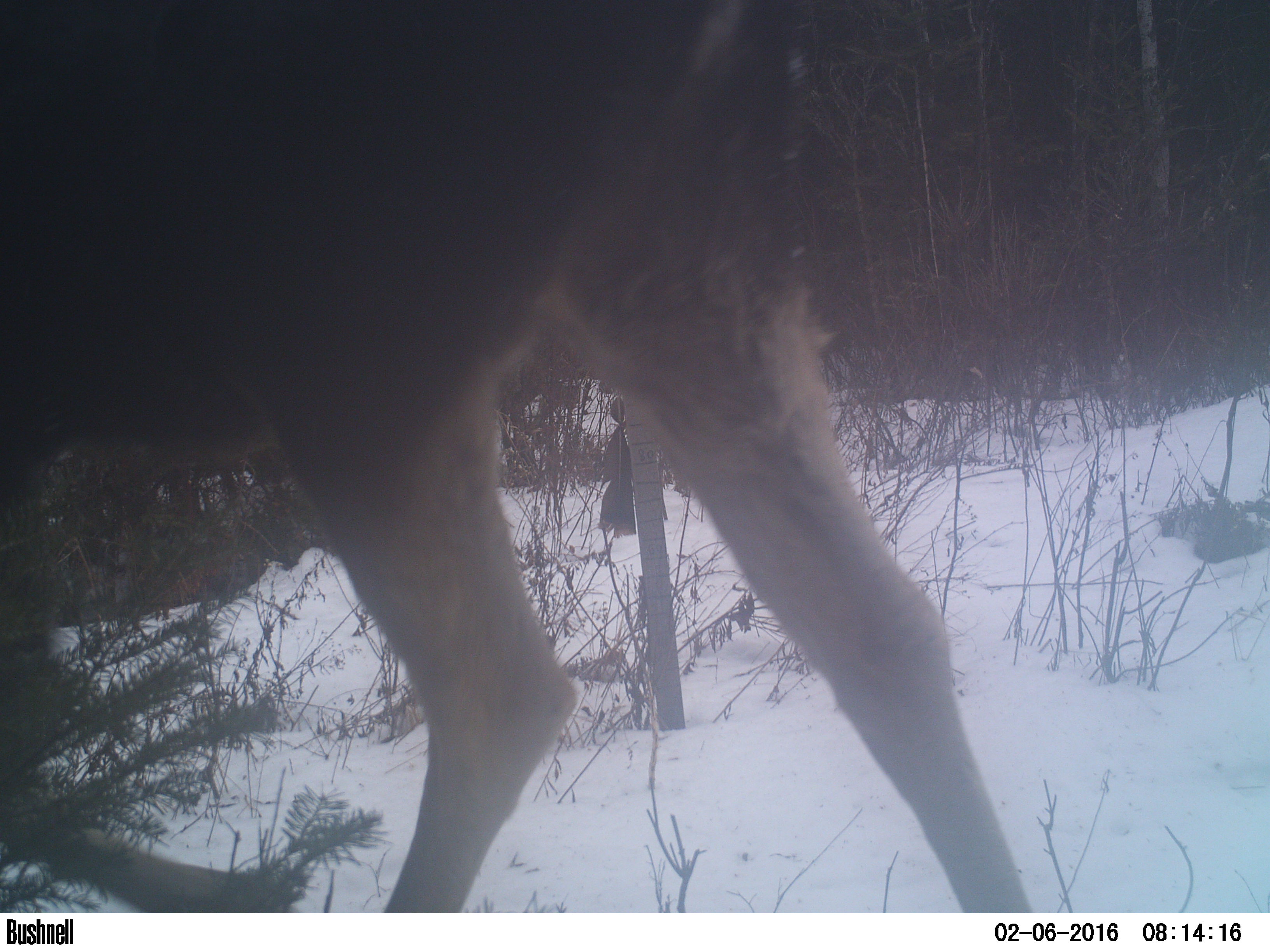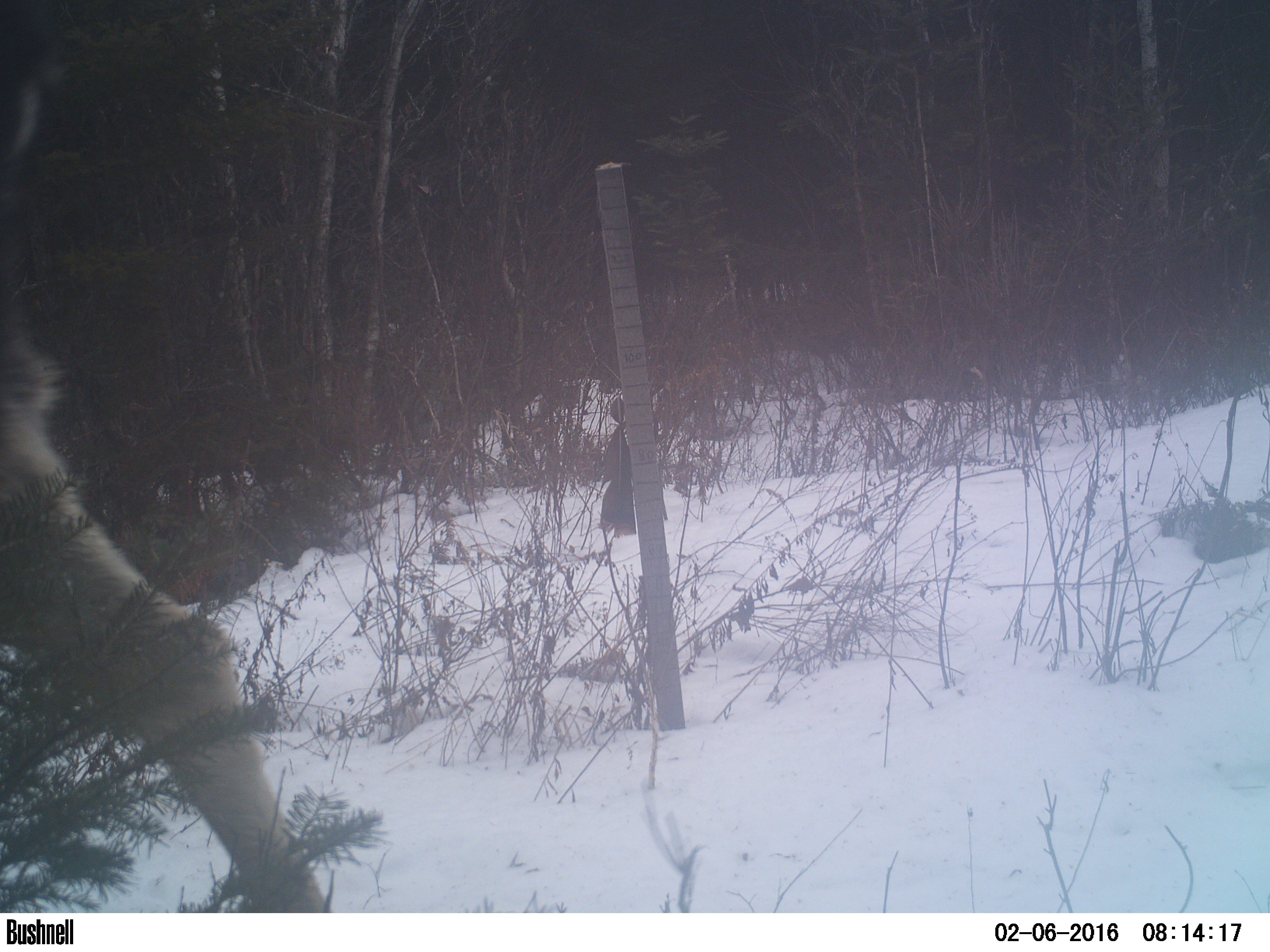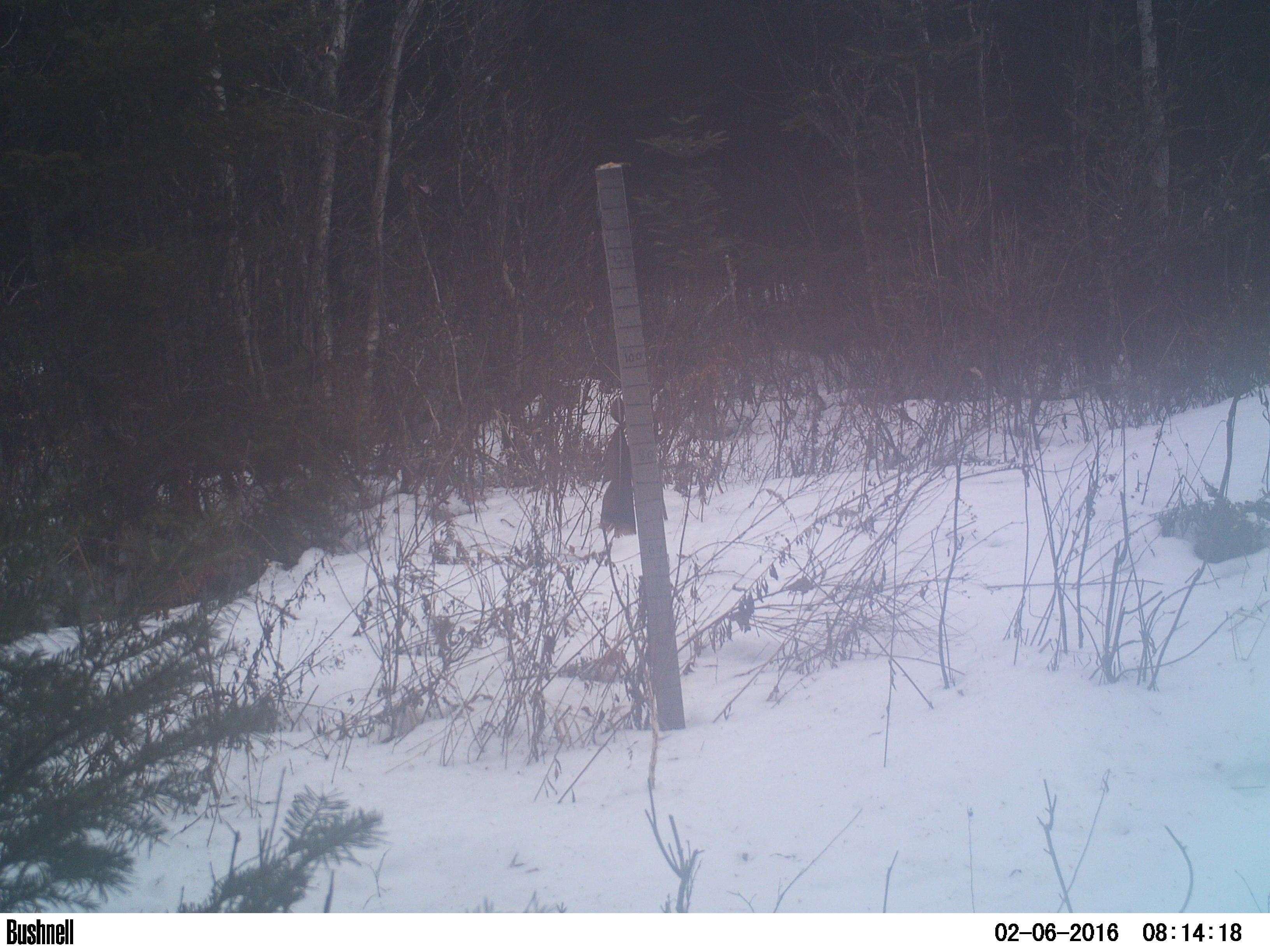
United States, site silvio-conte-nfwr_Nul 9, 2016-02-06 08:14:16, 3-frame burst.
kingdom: Animalia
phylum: Chordata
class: Mammalia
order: Artiodactyla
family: Cervidae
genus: Alces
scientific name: Alces alces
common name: moose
Moose (Alces alces).